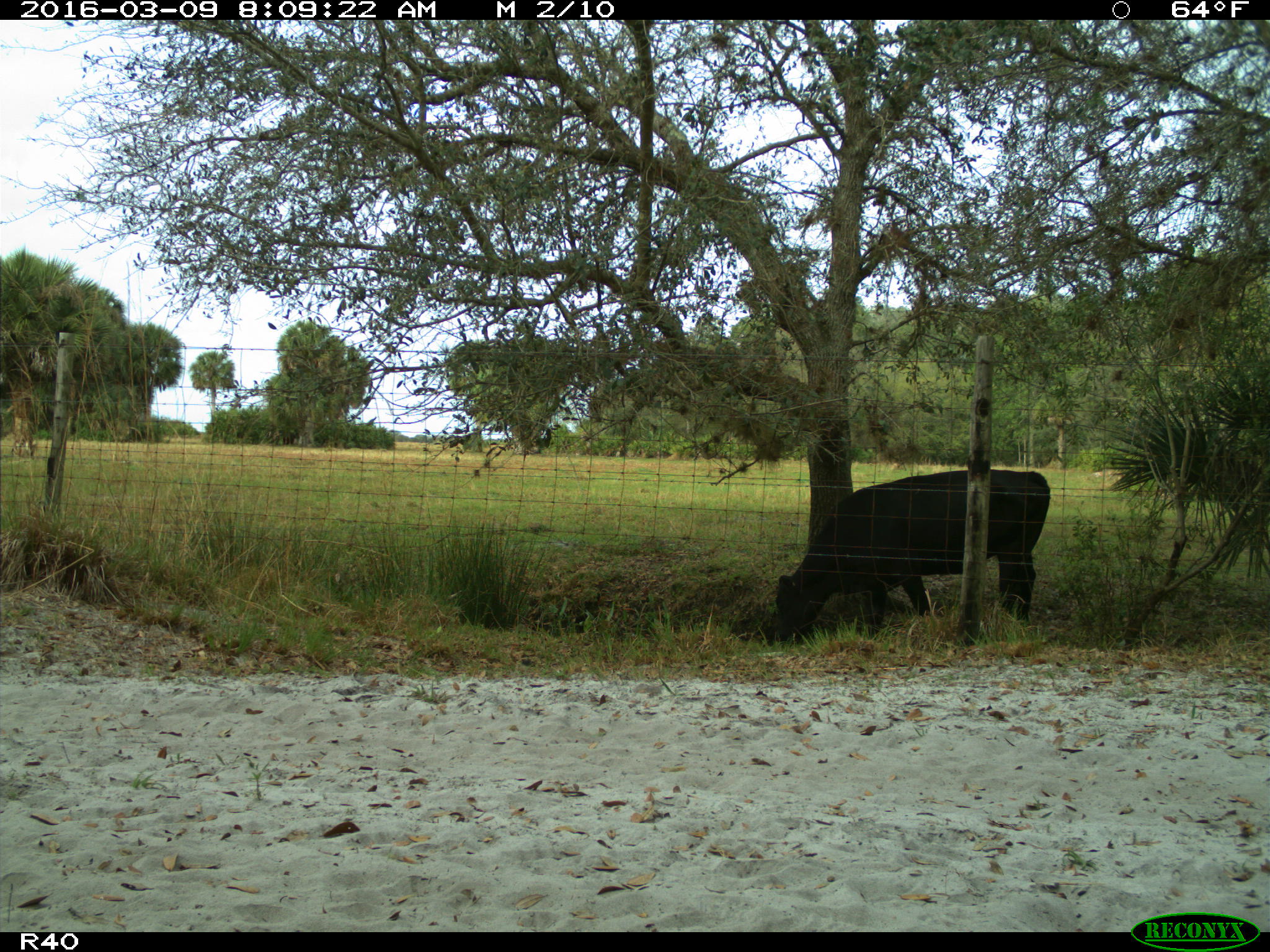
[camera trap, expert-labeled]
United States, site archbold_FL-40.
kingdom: Animalia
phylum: Chordata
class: Mammalia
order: Artiodactyla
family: Bovidae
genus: Bos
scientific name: Bos taurus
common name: domestic cow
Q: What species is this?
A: Bos taurus (domestic cow).